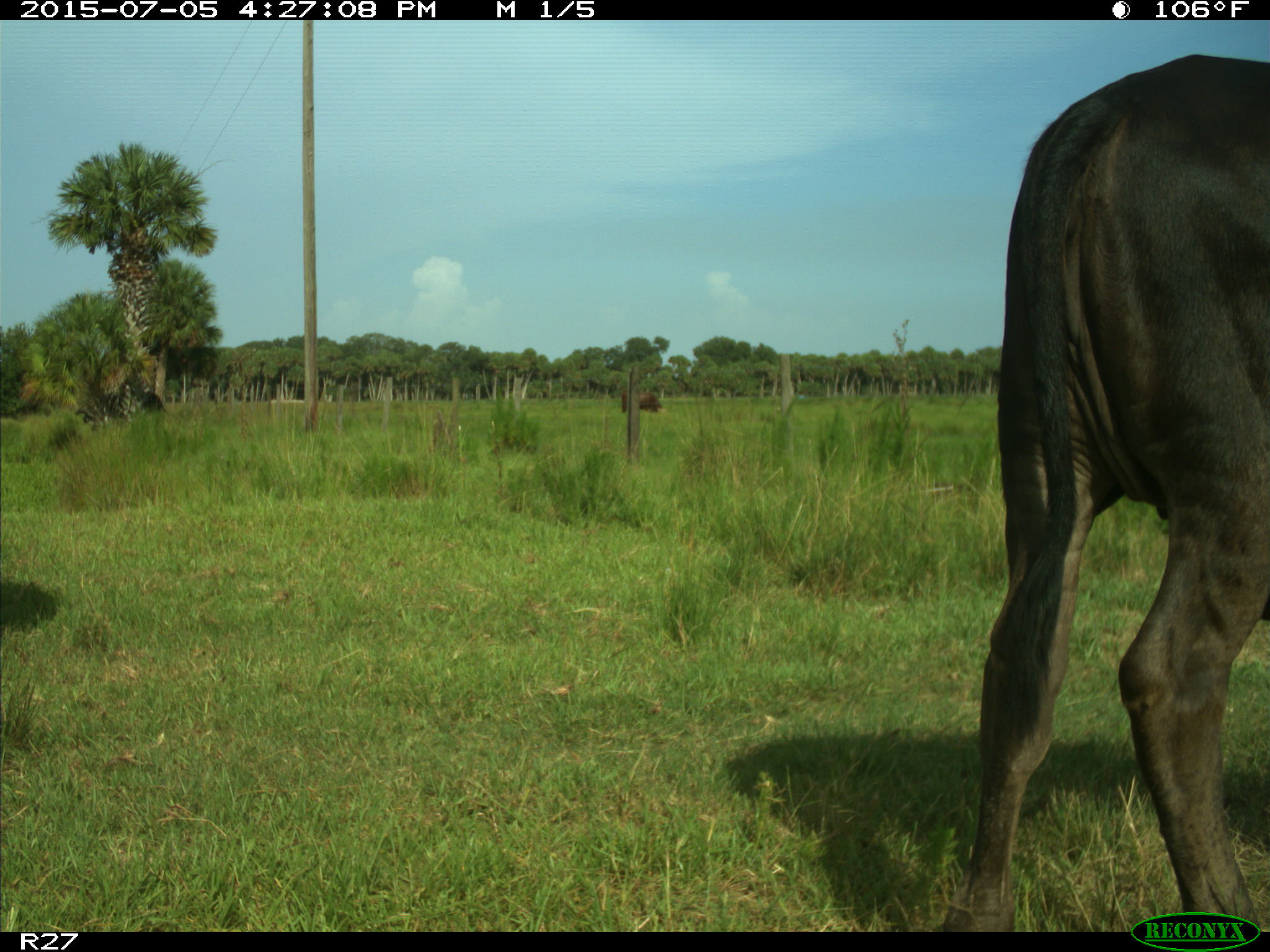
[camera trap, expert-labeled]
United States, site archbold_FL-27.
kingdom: Animalia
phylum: Chordata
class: Mammalia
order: Artiodactyla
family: Bovidae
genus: Bos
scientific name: Bos taurus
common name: domestic cow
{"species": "Bos taurus (domestic cow)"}